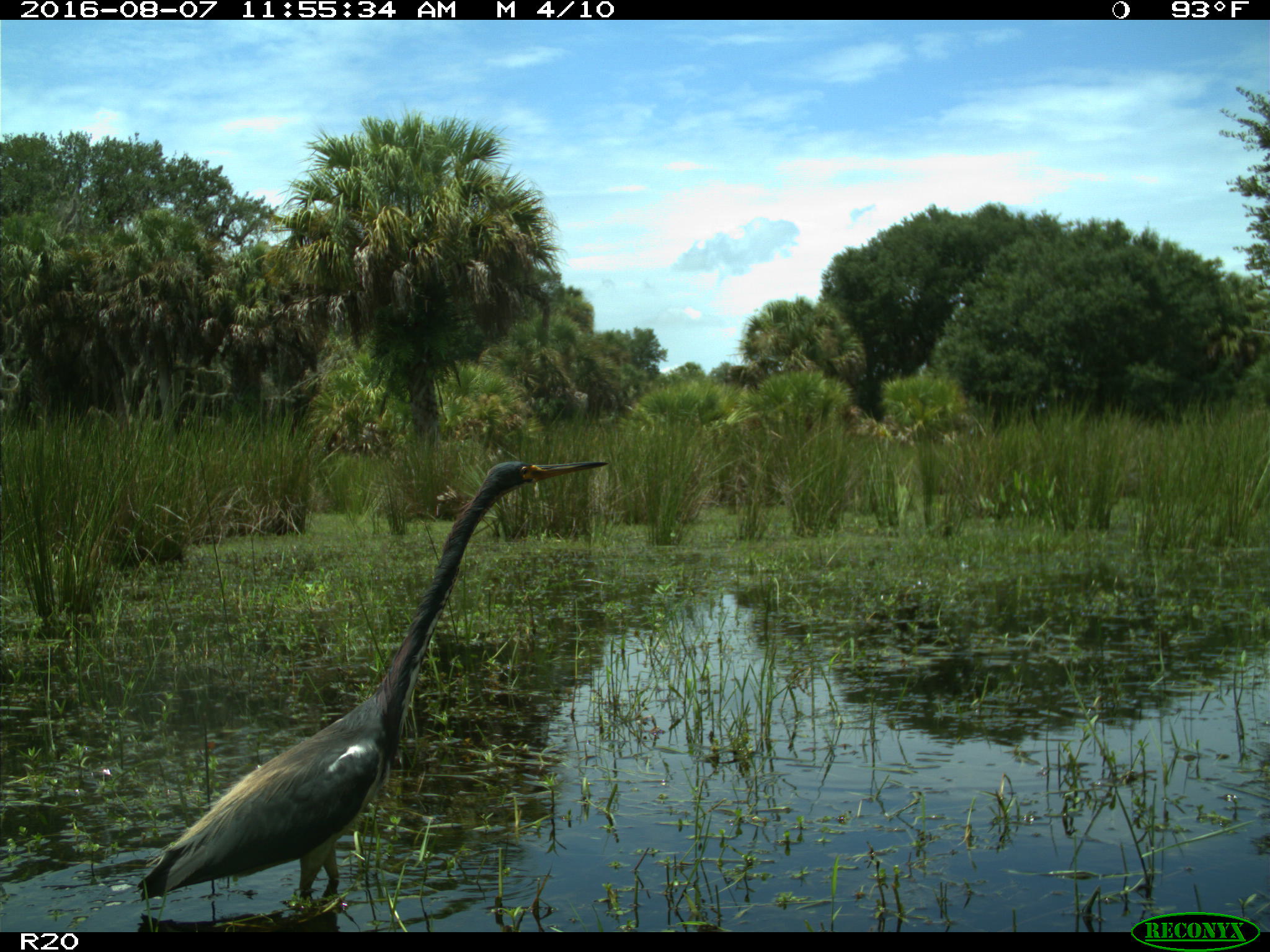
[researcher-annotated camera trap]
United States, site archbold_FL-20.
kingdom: Animalia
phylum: Chordata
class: Aves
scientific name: Aves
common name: birds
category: unidentified bird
Unidentified bird (birds) (Aves).